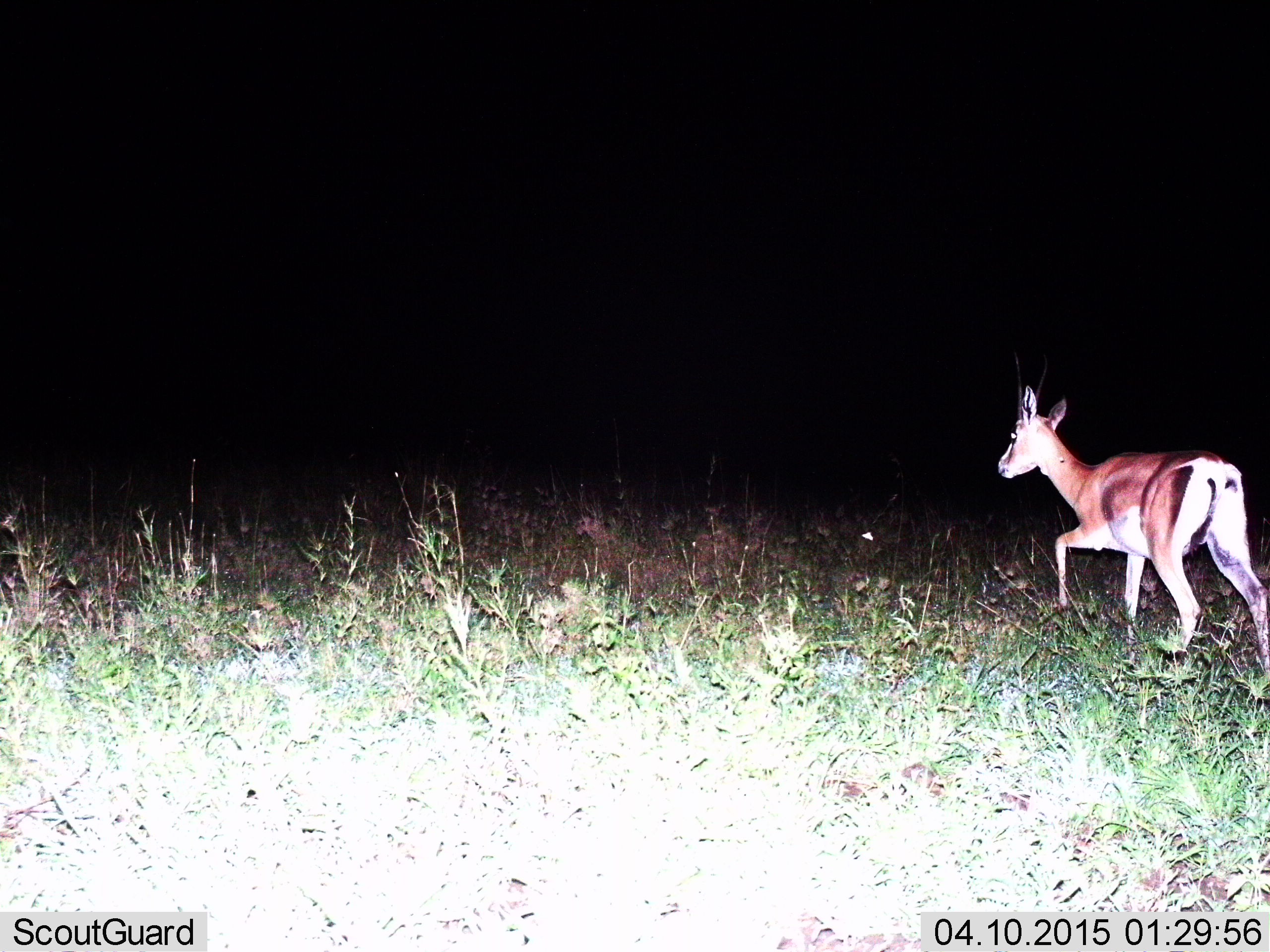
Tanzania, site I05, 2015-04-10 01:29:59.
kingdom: Animalia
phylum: Chordata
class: Mammalia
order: Artiodactyla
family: Bovidae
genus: Nanger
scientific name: Nanger granti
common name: grant's gazelle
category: gazellegrants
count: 1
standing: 10%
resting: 0%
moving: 90%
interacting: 0%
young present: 0%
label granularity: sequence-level